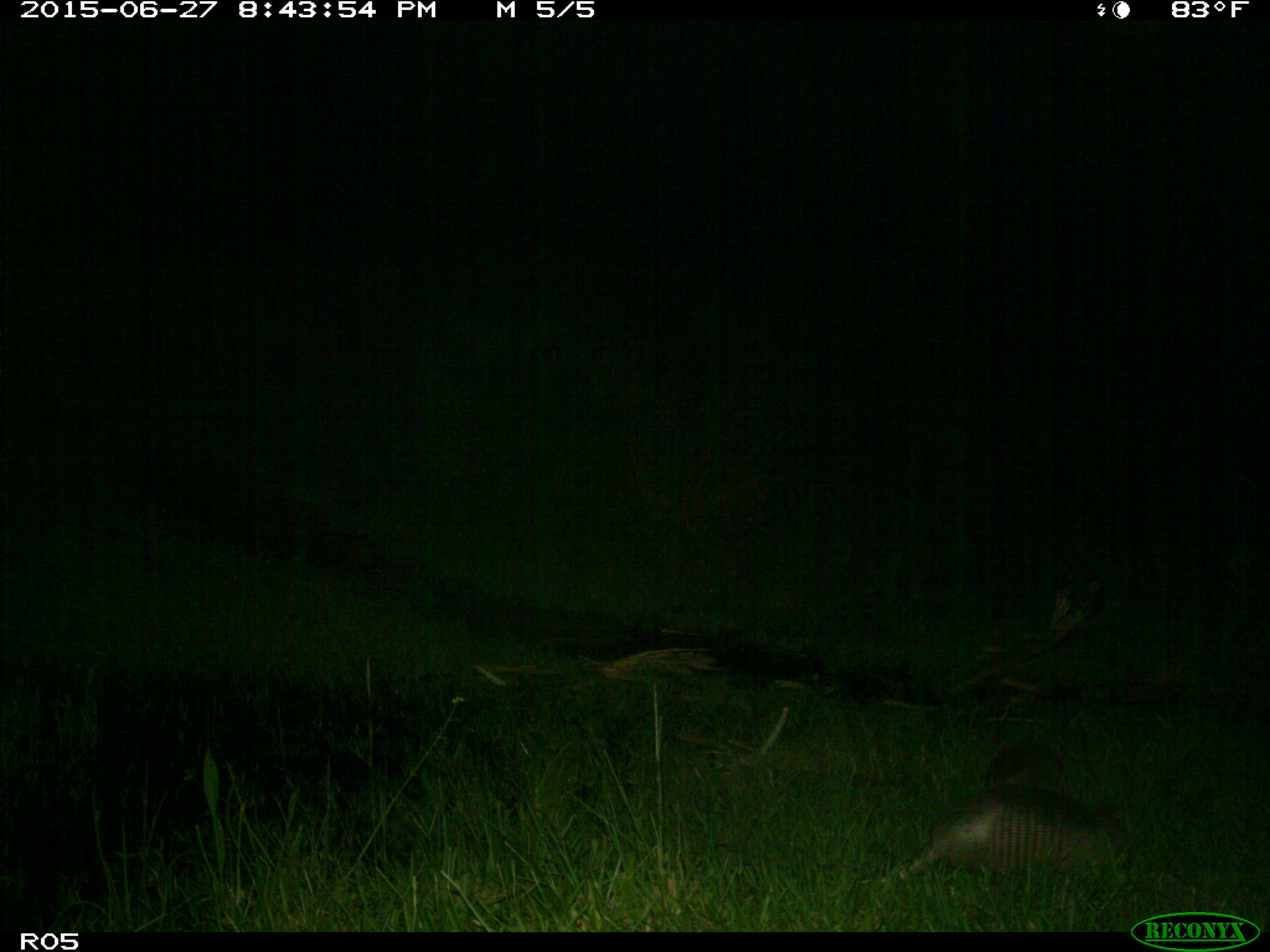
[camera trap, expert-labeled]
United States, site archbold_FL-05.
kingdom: Animalia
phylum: Chordata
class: Mammalia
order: Cingulata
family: Dasypodidae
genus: Dasypus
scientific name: Dasypus novemcinctus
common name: nine-banded armadillo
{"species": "Dasypus novemcinctus (nine-banded armadillo)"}